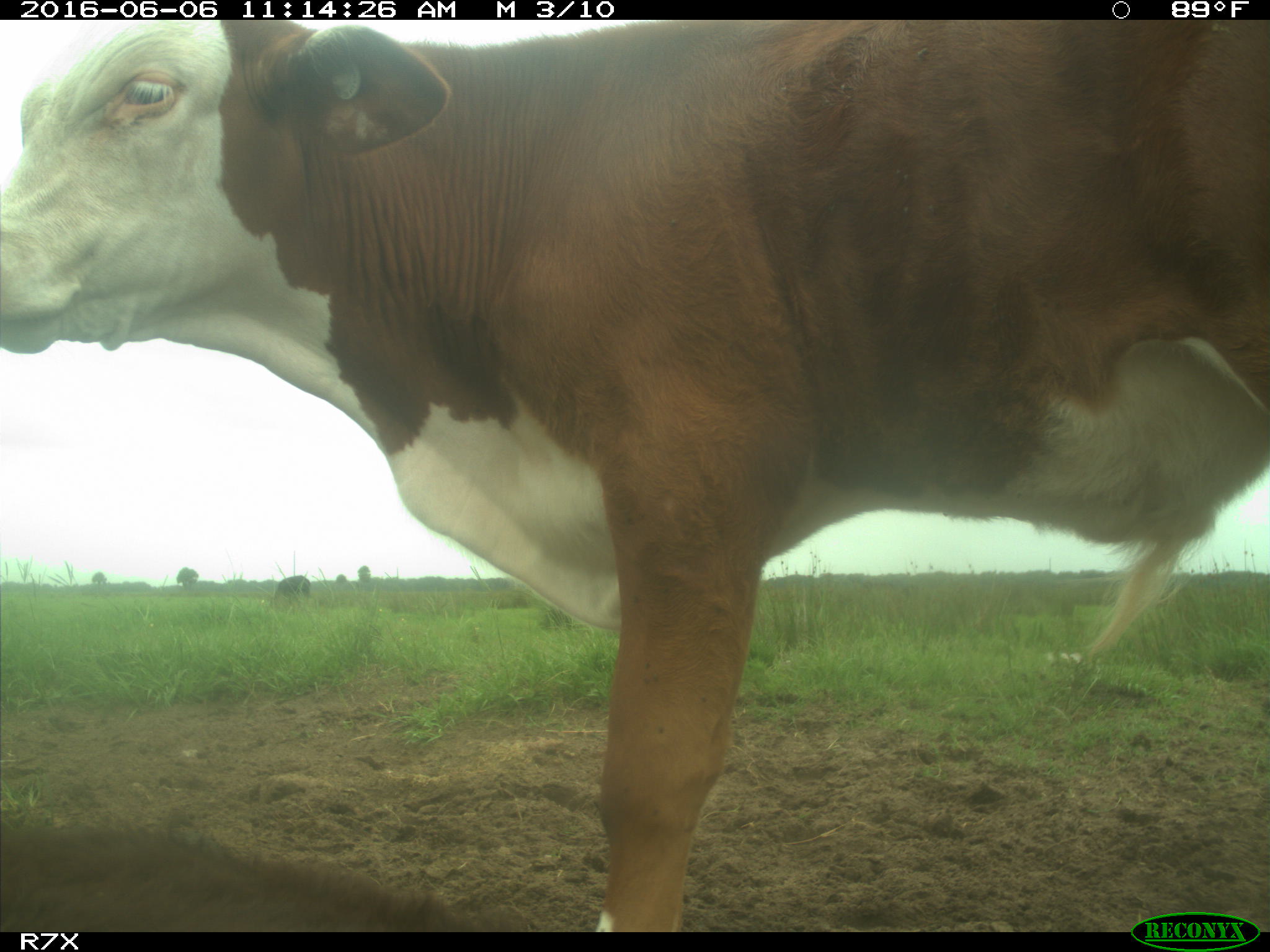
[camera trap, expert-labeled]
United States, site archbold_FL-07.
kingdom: Animalia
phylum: Chordata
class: Mammalia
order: Artiodactyla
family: Bovidae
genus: Bos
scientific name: Bos taurus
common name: domestic cow